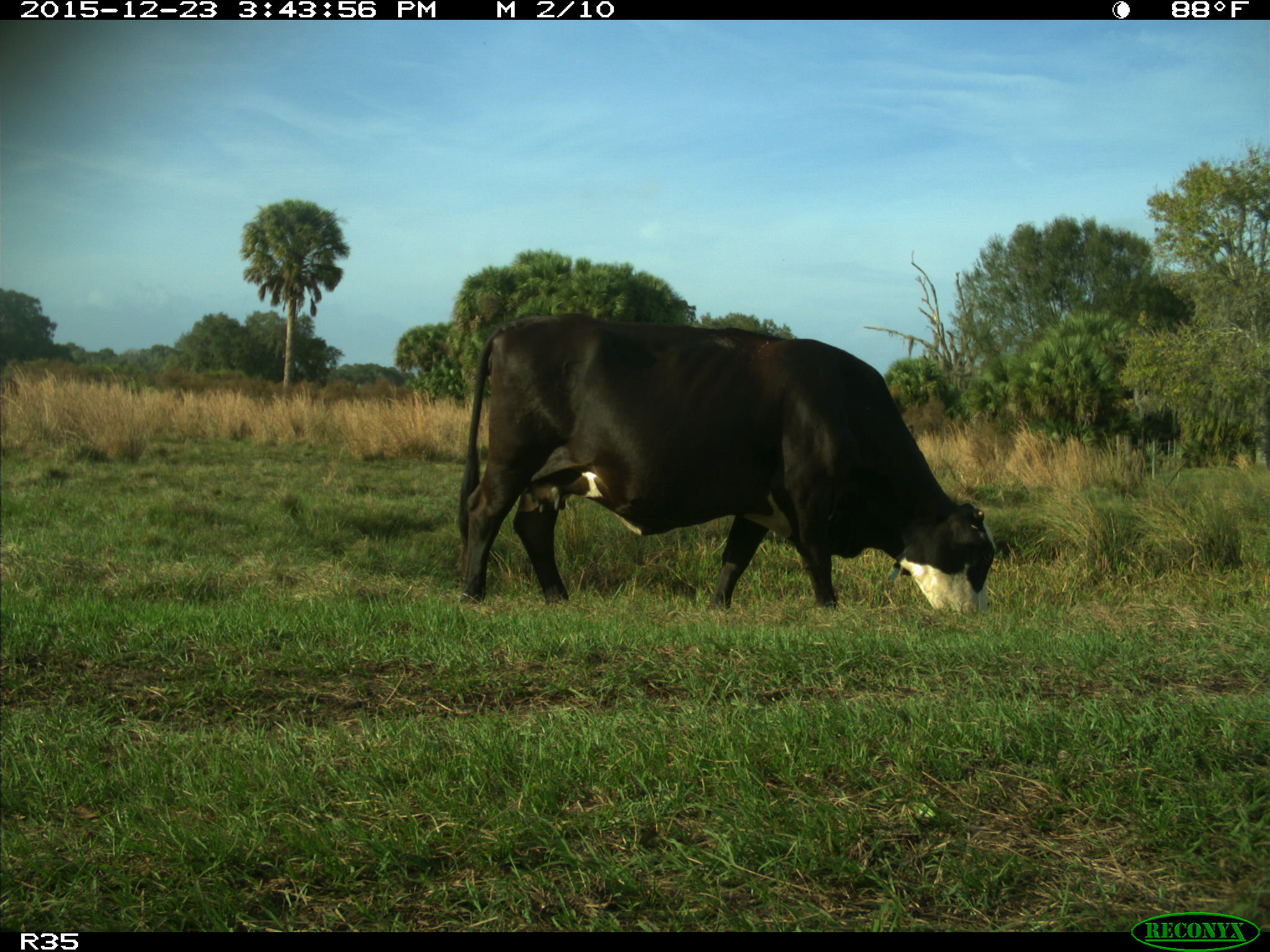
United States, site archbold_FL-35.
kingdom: Animalia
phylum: Chordata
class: Mammalia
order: Artiodactyla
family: Bovidae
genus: Bos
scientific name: Bos taurus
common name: domestic cow